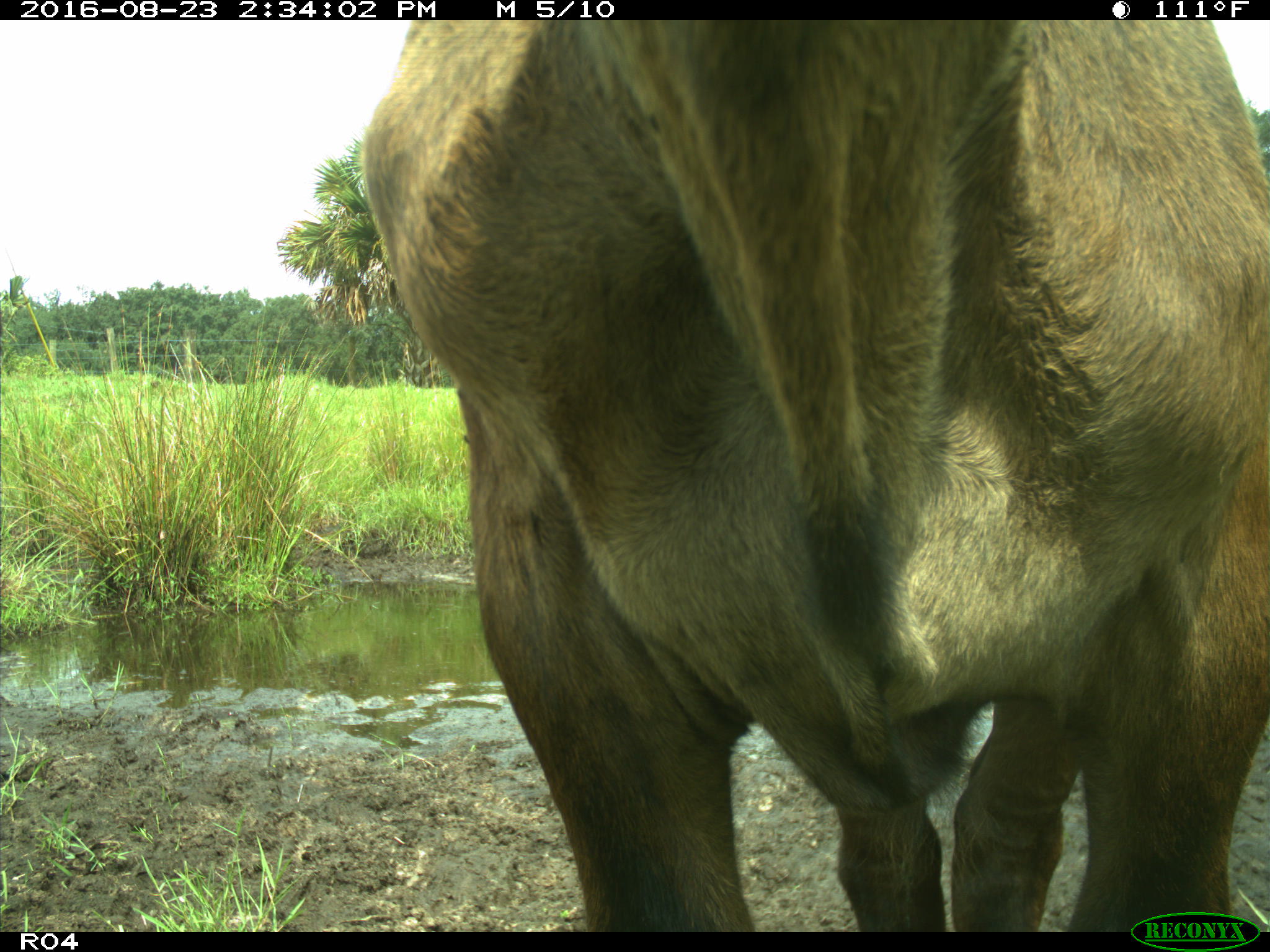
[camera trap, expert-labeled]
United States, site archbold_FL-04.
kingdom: Animalia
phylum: Chordata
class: Mammalia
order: Artiodactyla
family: Bovidae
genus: Bos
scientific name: Bos taurus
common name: domestic cow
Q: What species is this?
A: Bos taurus (domestic cow).